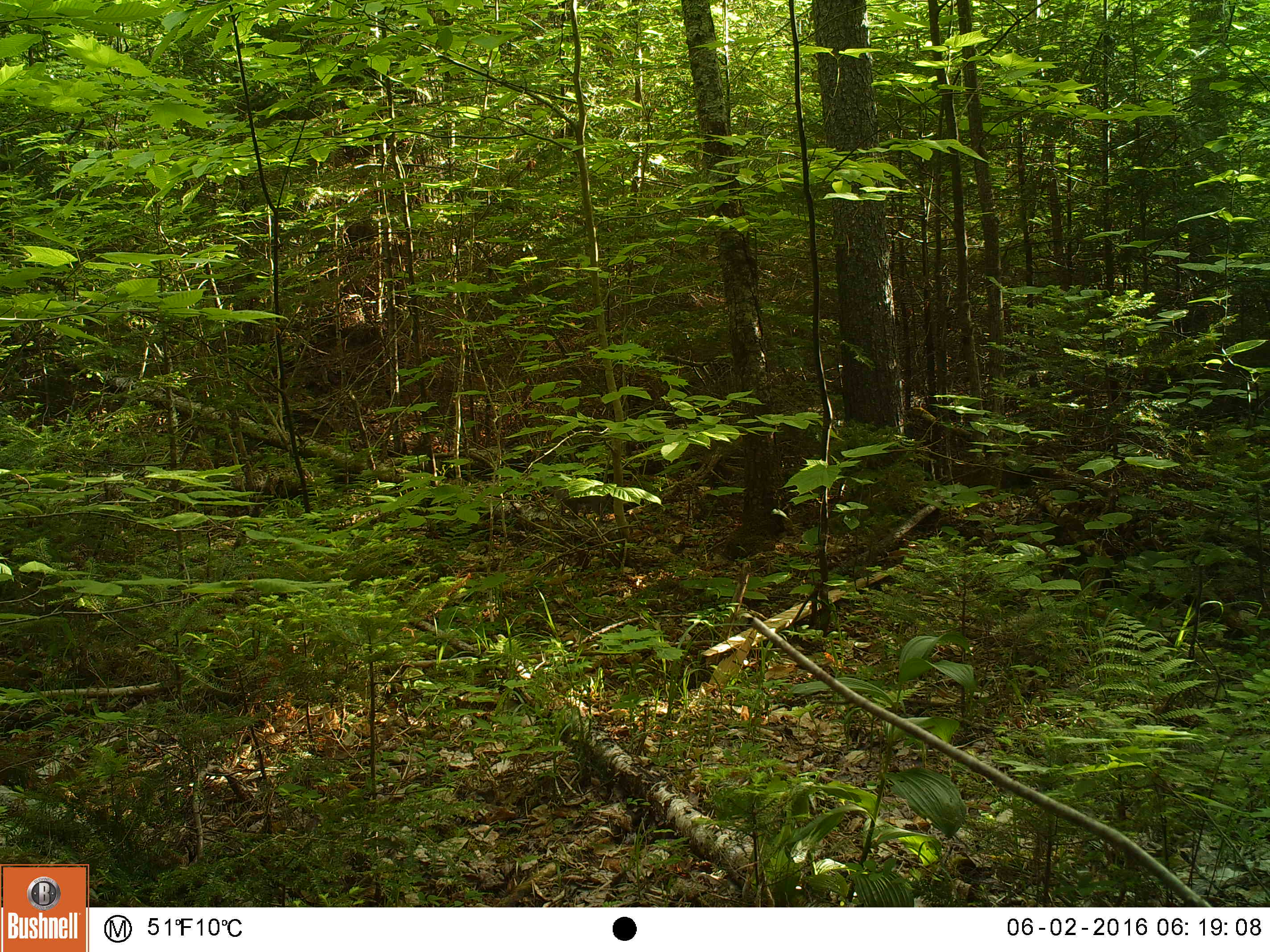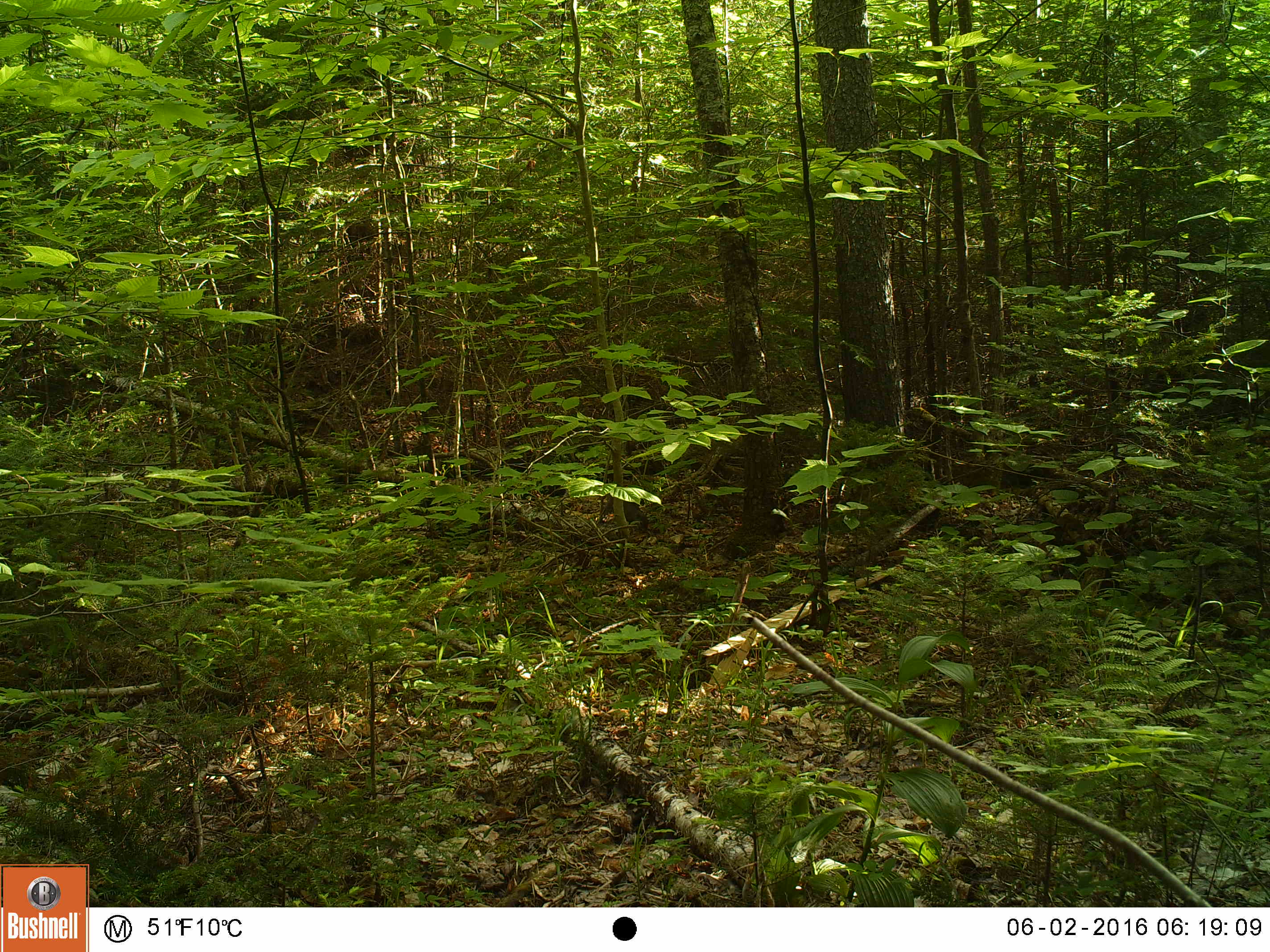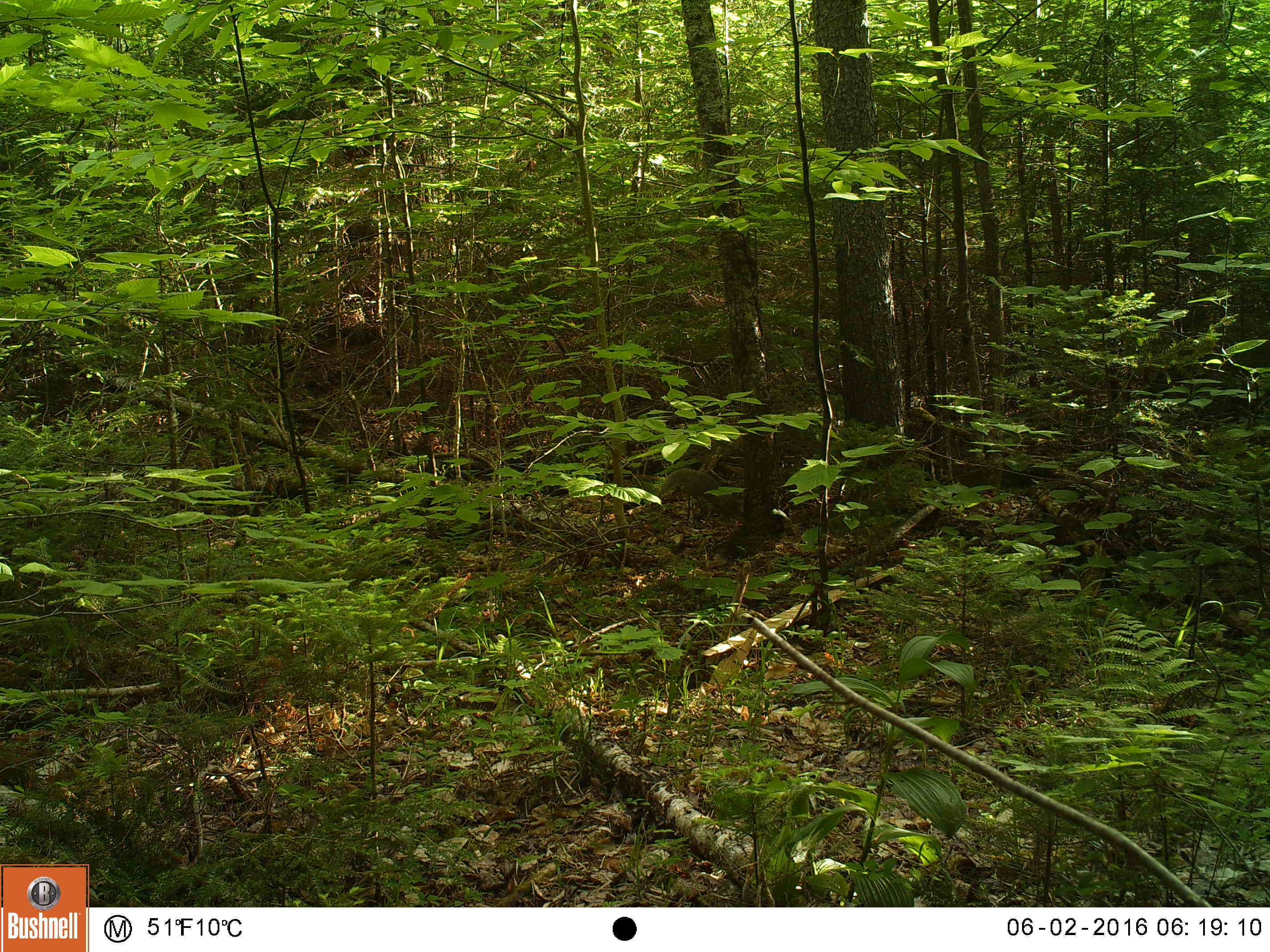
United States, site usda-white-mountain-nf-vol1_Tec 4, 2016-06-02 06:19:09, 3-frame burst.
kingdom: Animalia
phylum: Chordata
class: Mammalia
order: Rodentia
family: Sciuridae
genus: Tamiasciurus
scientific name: Tamiasciurus hudsonicus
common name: red squirrel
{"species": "red squirrel (Tamiasciurus hudsonicus)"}